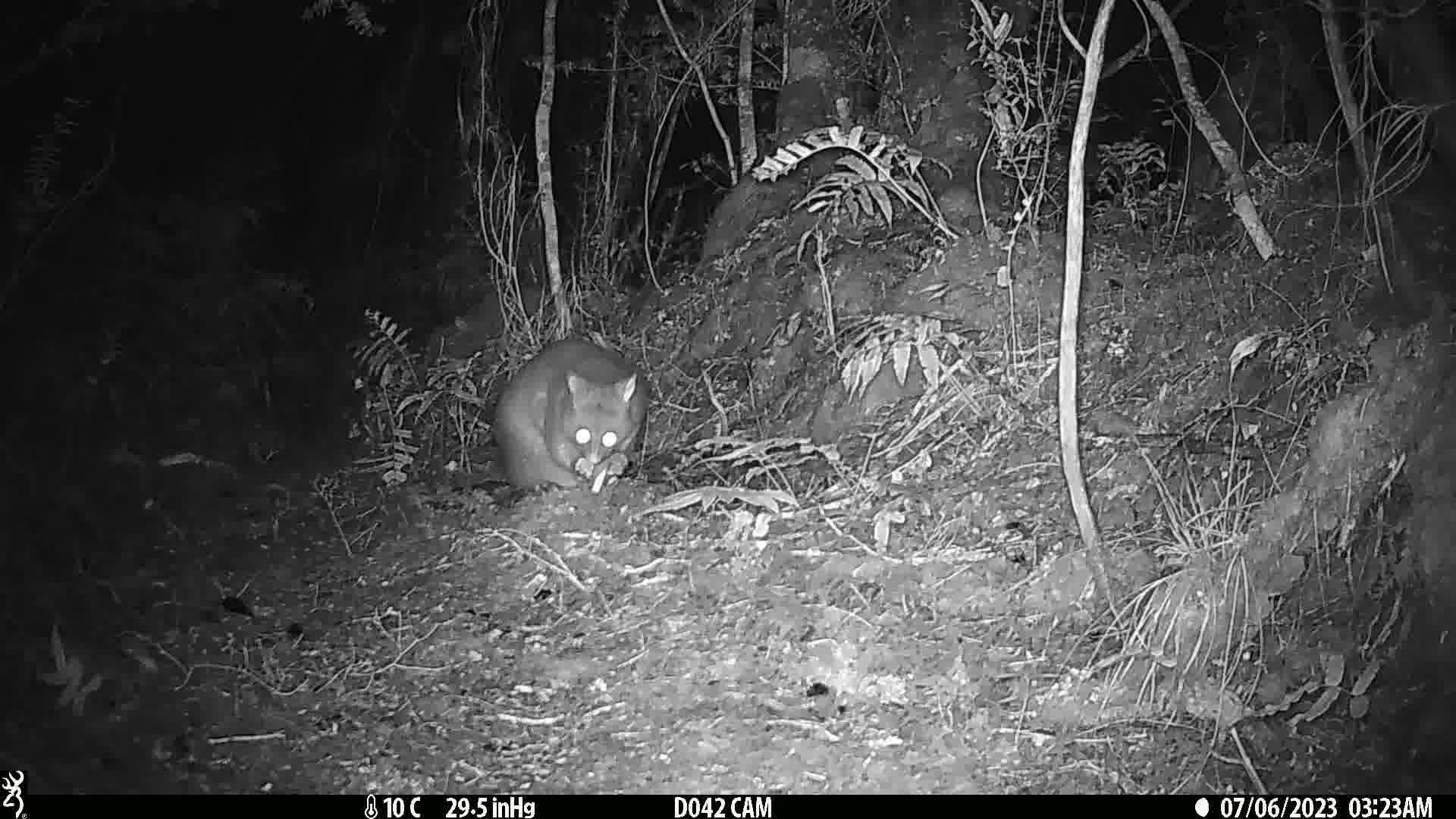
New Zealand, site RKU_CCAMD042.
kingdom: Animalia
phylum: Chordata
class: Mammalia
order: Diprotodontia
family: Phalangeridae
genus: Trichosurus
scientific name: Trichosurus vulpecula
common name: common brushtail possum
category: possum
Possum (common brushtail possum) (Trichosurus vulpecula).